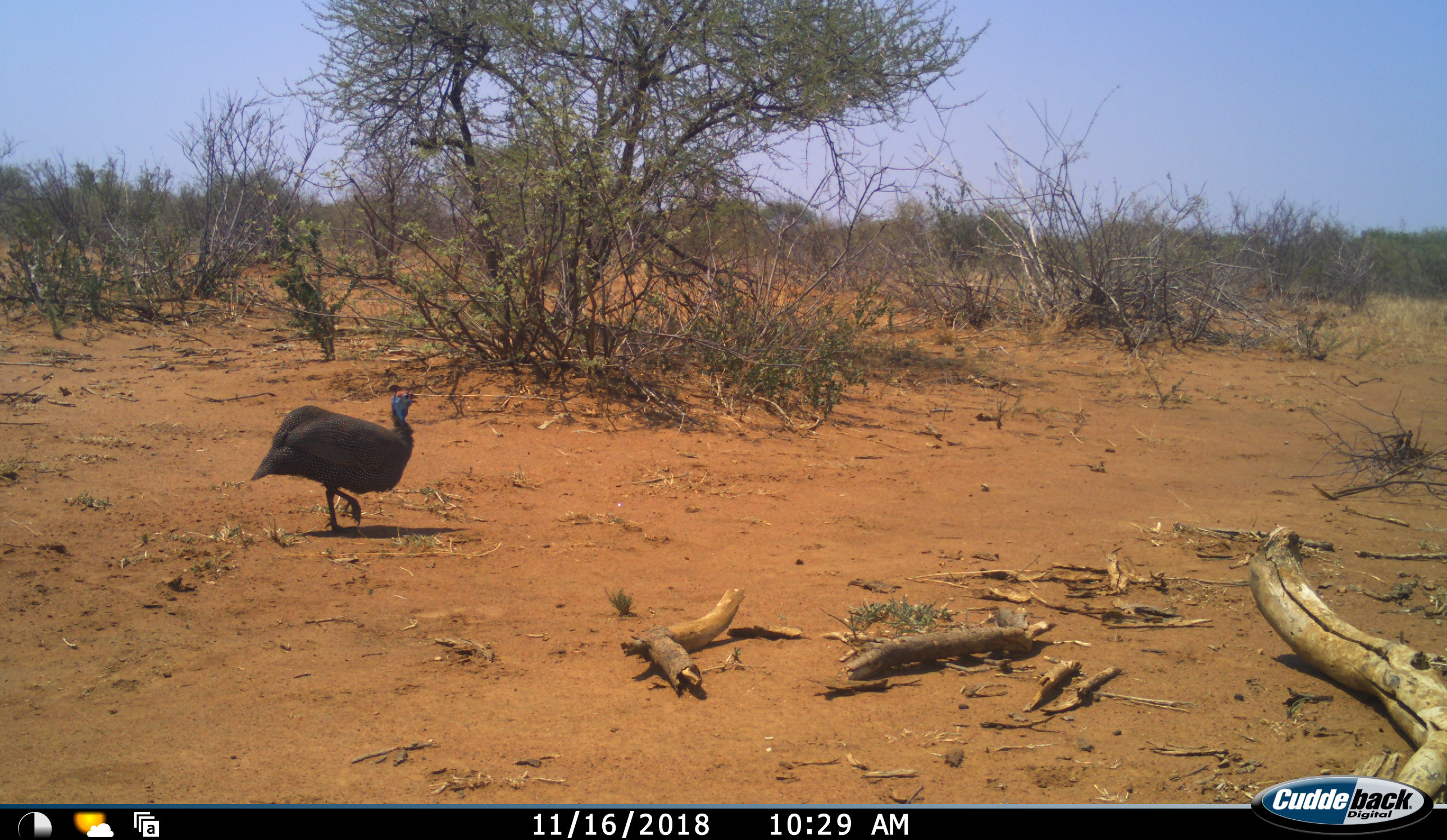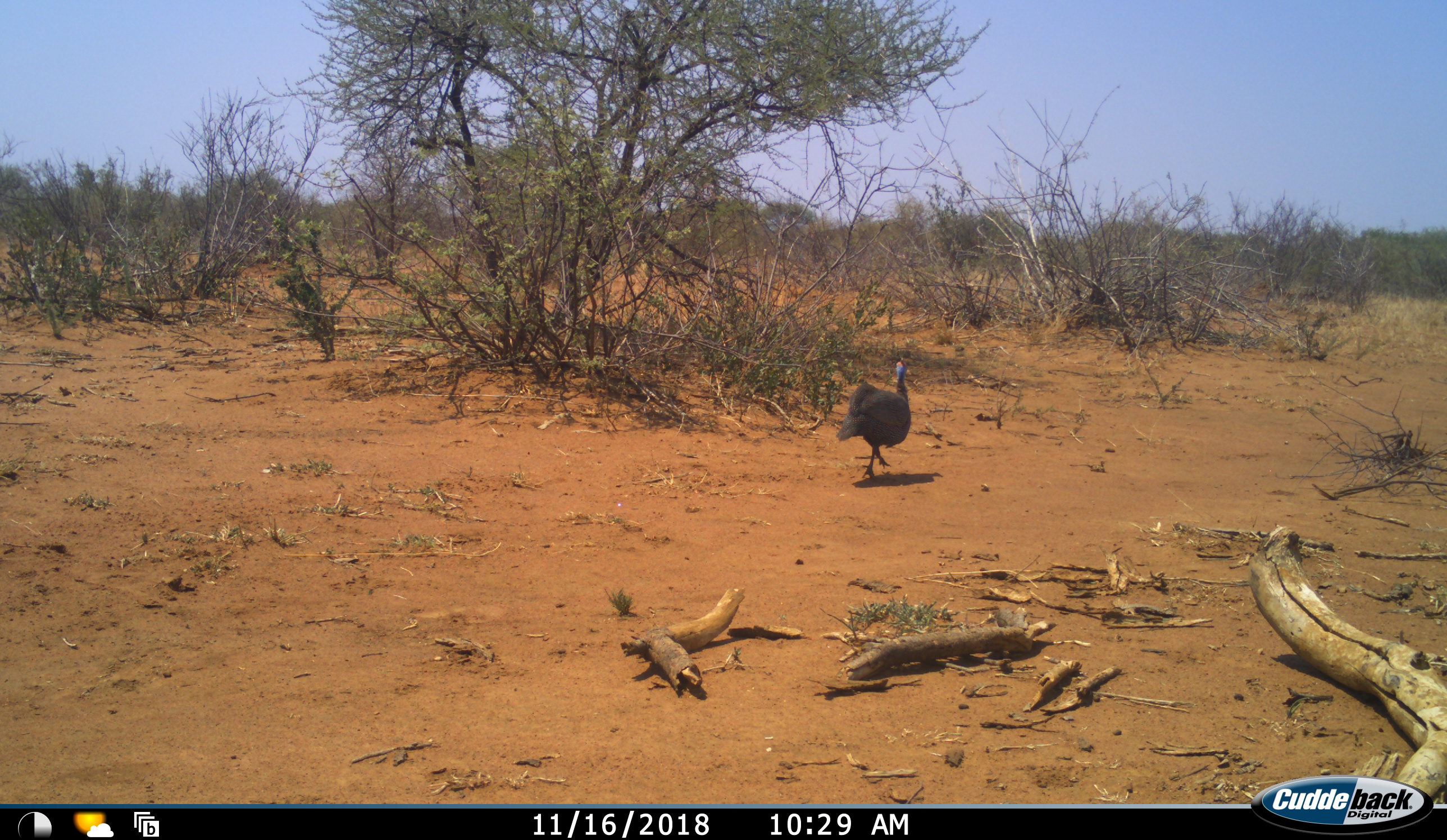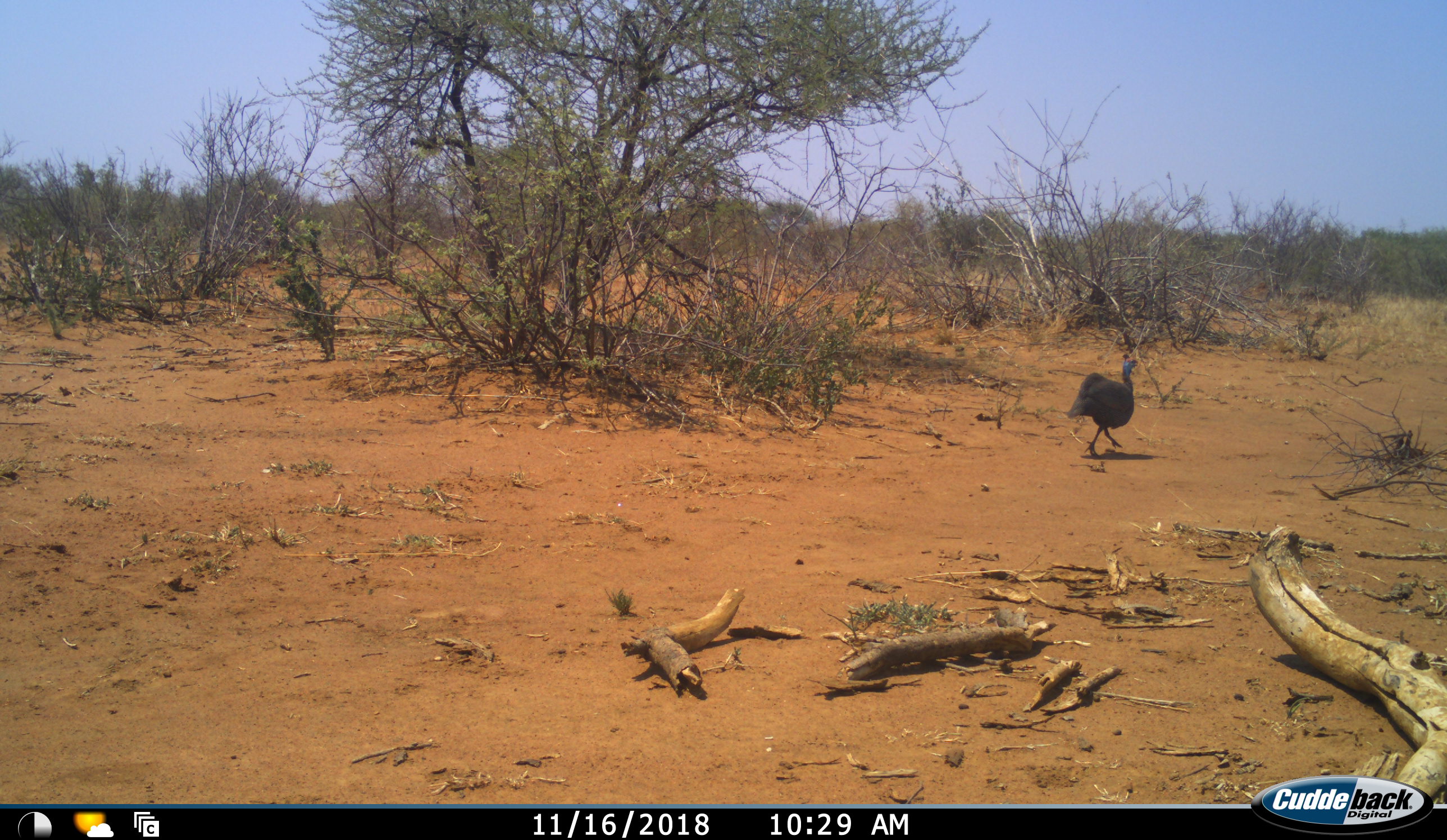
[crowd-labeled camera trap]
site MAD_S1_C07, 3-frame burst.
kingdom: Animalia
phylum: Chordata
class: Aves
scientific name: Aves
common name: bird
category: birdother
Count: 1.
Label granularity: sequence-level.